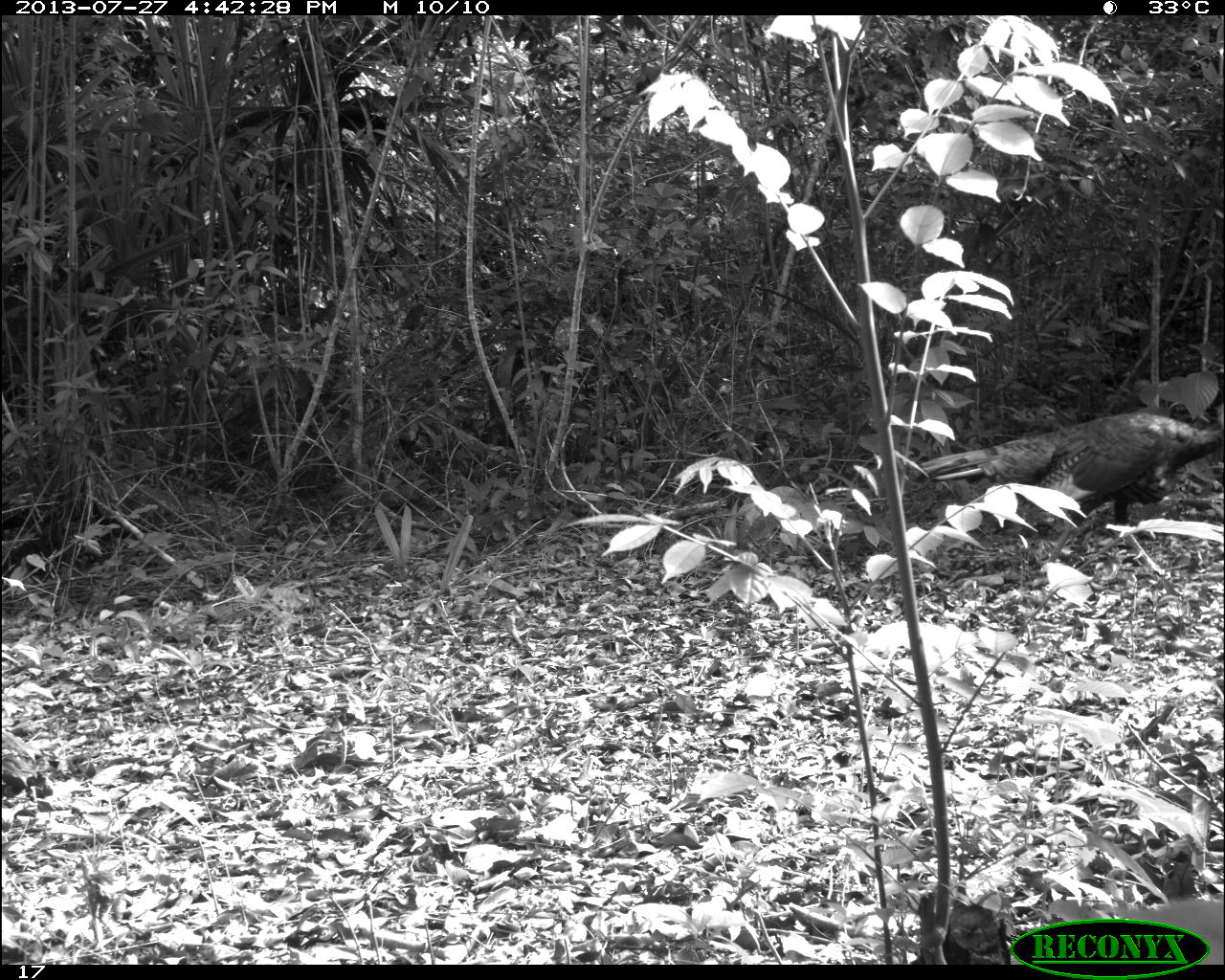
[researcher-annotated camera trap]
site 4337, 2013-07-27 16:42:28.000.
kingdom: Animalia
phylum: Chordata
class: Aves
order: Galliformes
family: Phasianidae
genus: Meleagris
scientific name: Meleagris ocellata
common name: ocellated turkey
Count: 1.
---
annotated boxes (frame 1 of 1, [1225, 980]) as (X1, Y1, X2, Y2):
meleagris ocellata: (906, 406, 1223, 567)